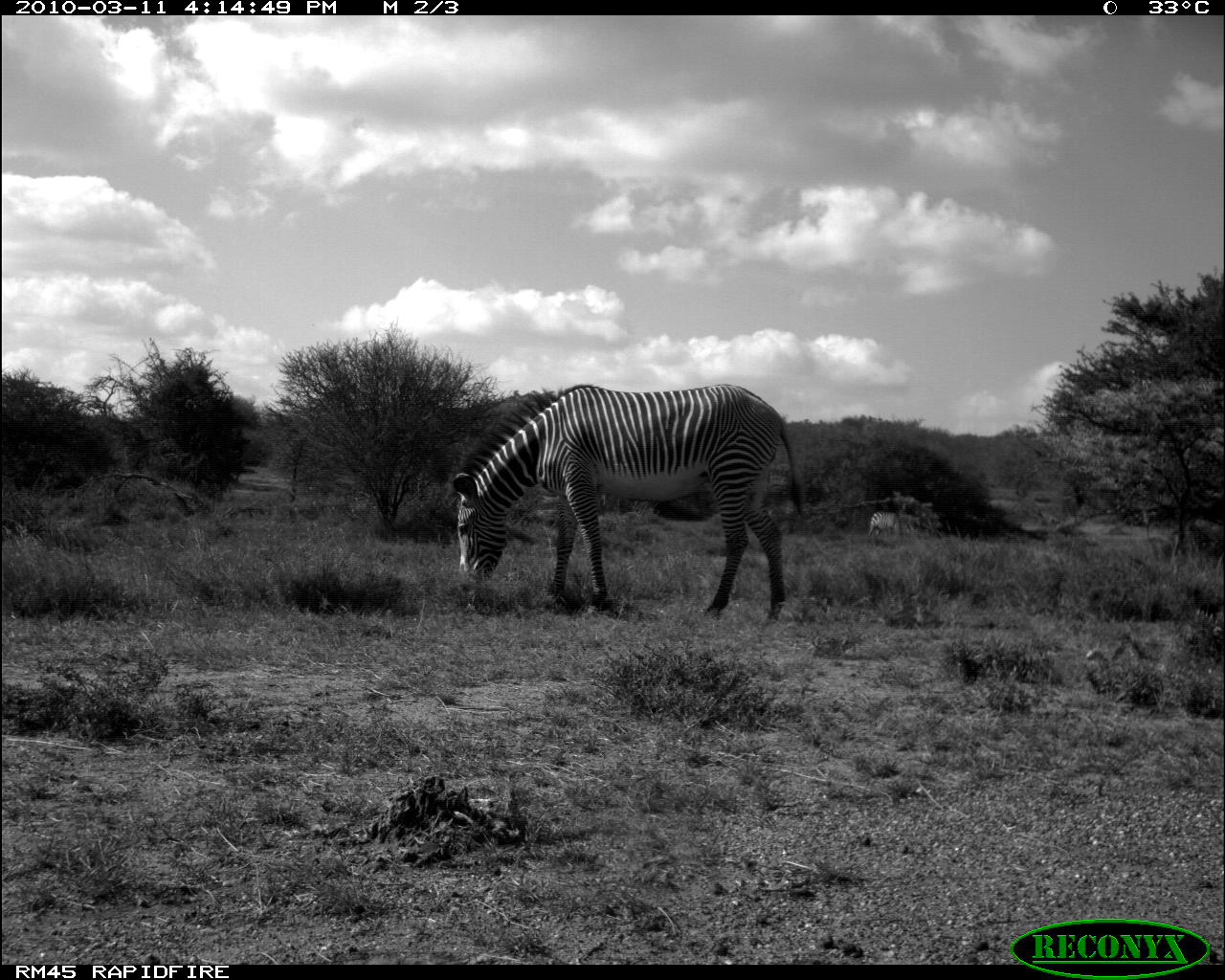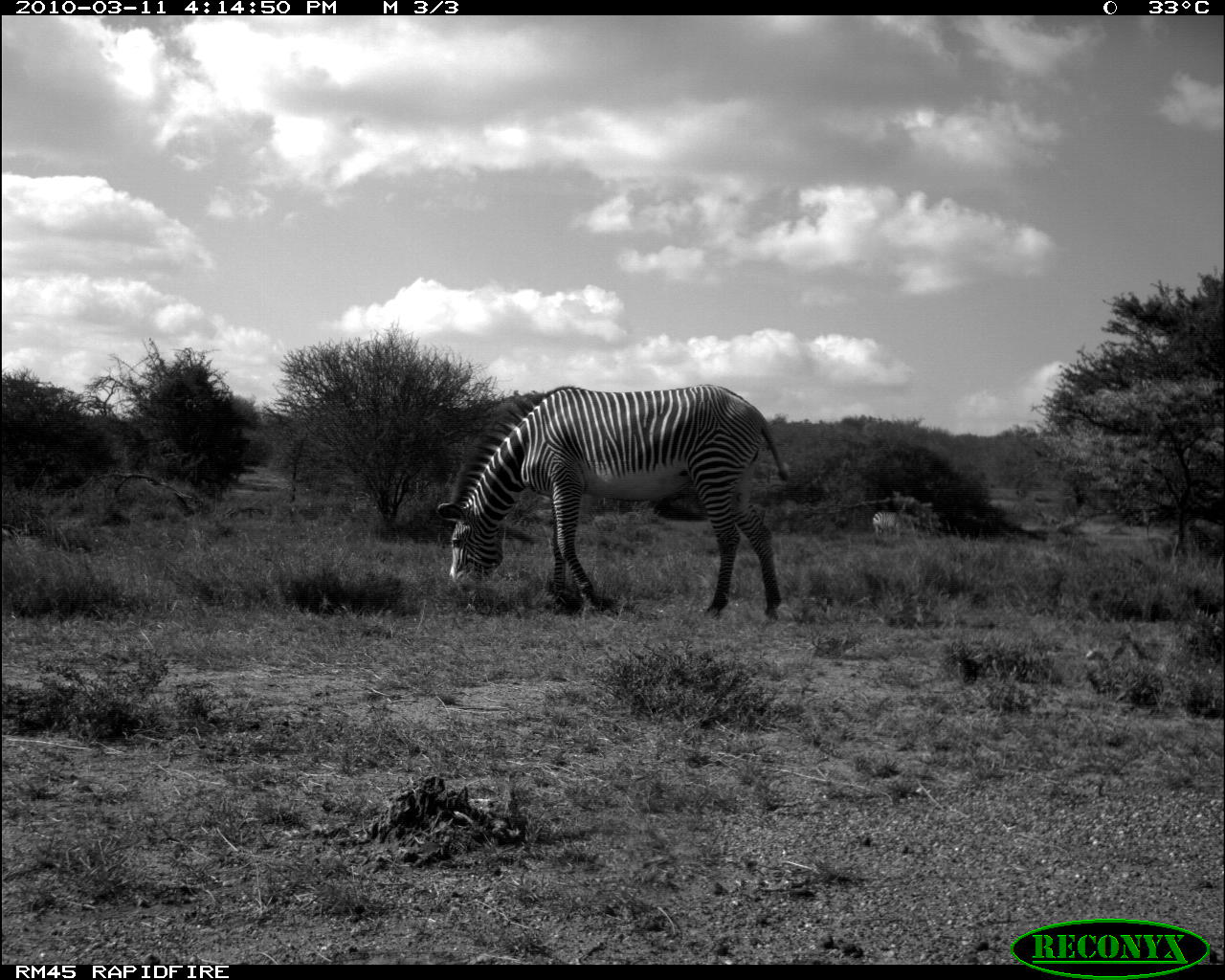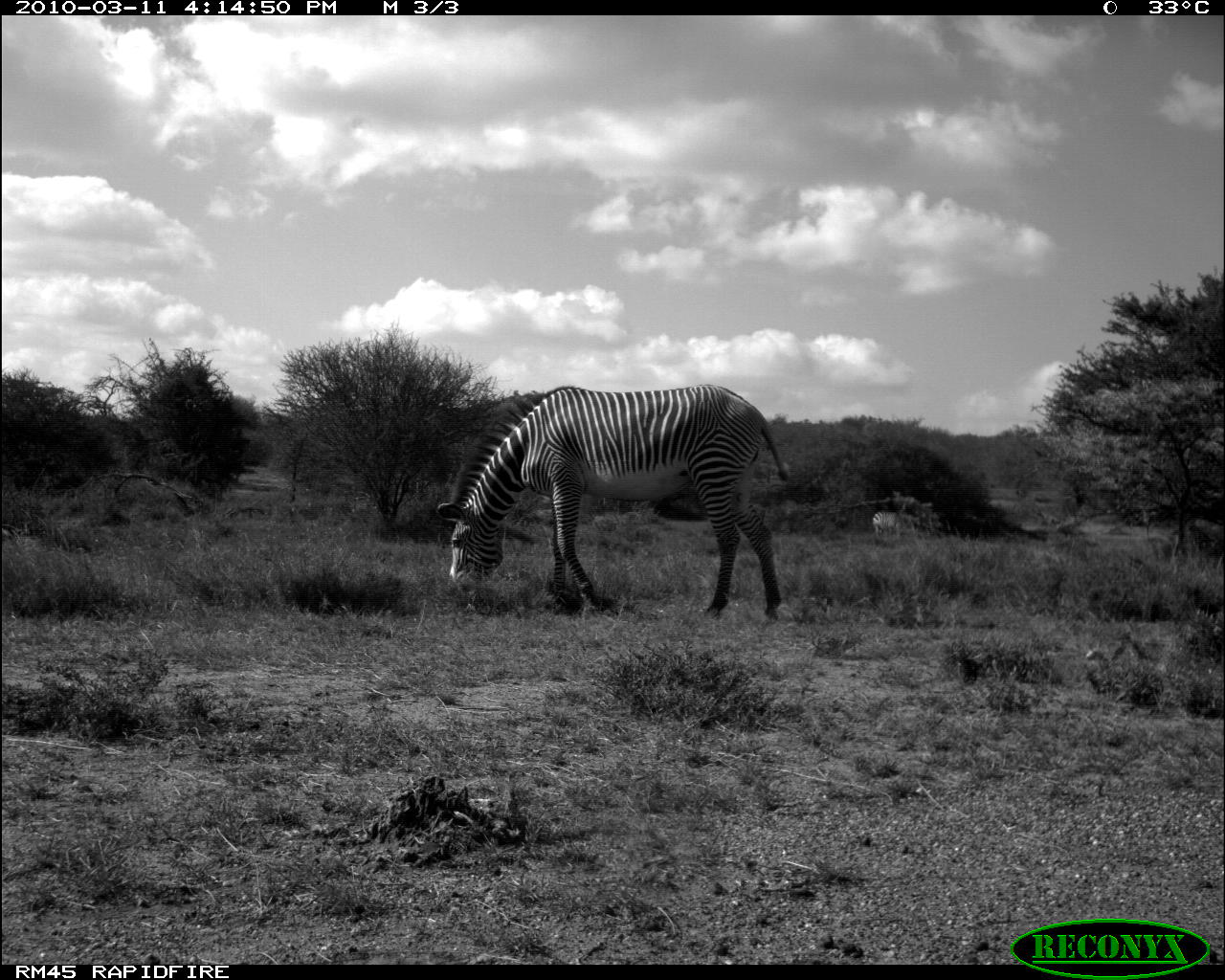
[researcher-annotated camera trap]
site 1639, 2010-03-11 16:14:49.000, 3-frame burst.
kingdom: Animalia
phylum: Chordata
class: Mammalia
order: Perissodactyla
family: Equidae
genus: Equus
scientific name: Equus quagga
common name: plains zebra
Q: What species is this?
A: Equus quagga (plains zebra).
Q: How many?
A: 1.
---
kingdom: Animalia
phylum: Chordata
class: Mammalia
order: Perissodactyla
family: Equidae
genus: Equus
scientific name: Equus grevyi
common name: grévy's zebra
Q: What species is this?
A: Equus grevyi (grévy's zebra).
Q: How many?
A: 1.